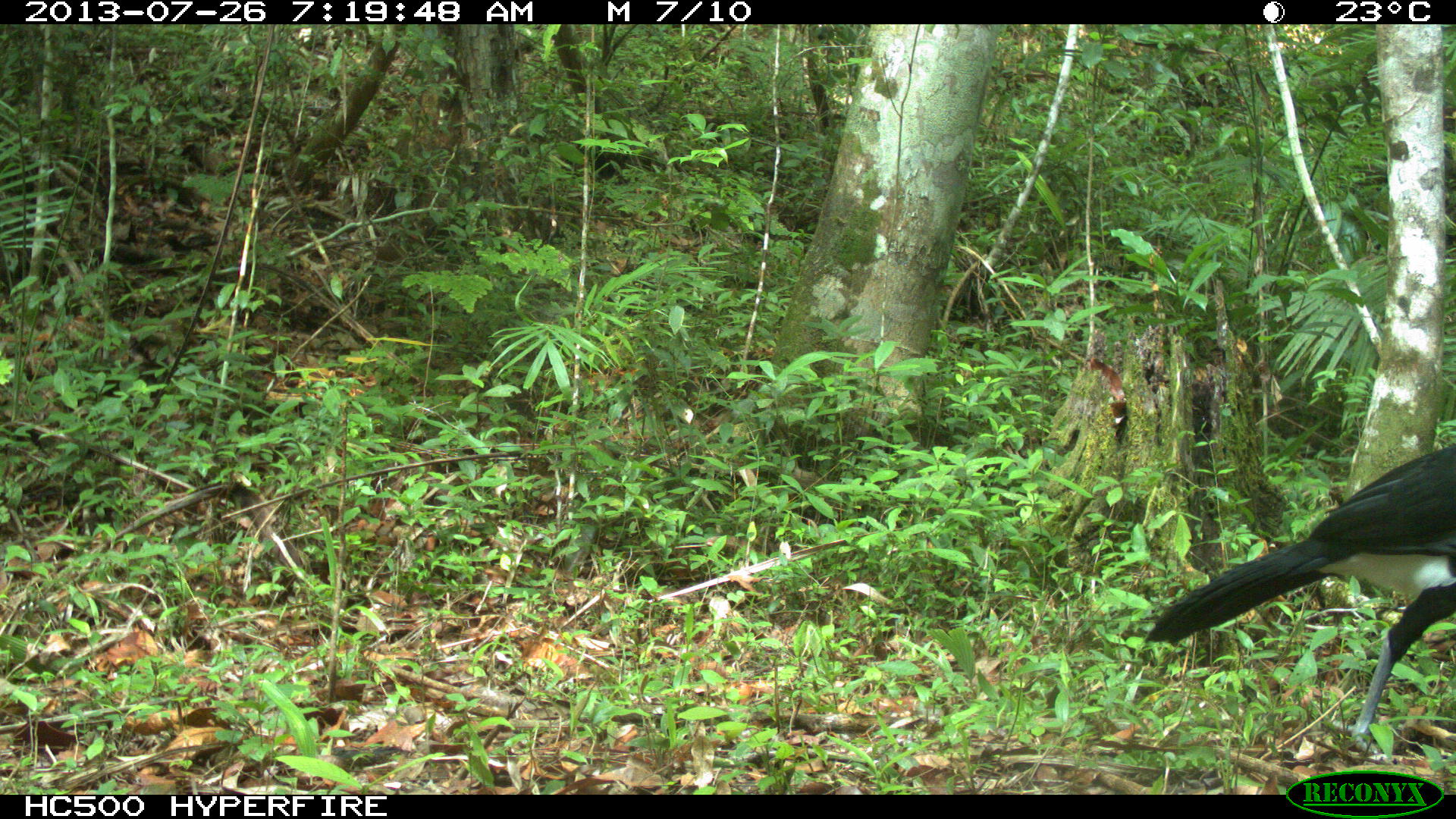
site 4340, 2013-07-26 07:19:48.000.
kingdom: Animalia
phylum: Chordata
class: Aves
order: Galliformes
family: Cracidae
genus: Crax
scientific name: Crax rubra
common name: great curassow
Crax rubra (great curassow), count 1, sex male.